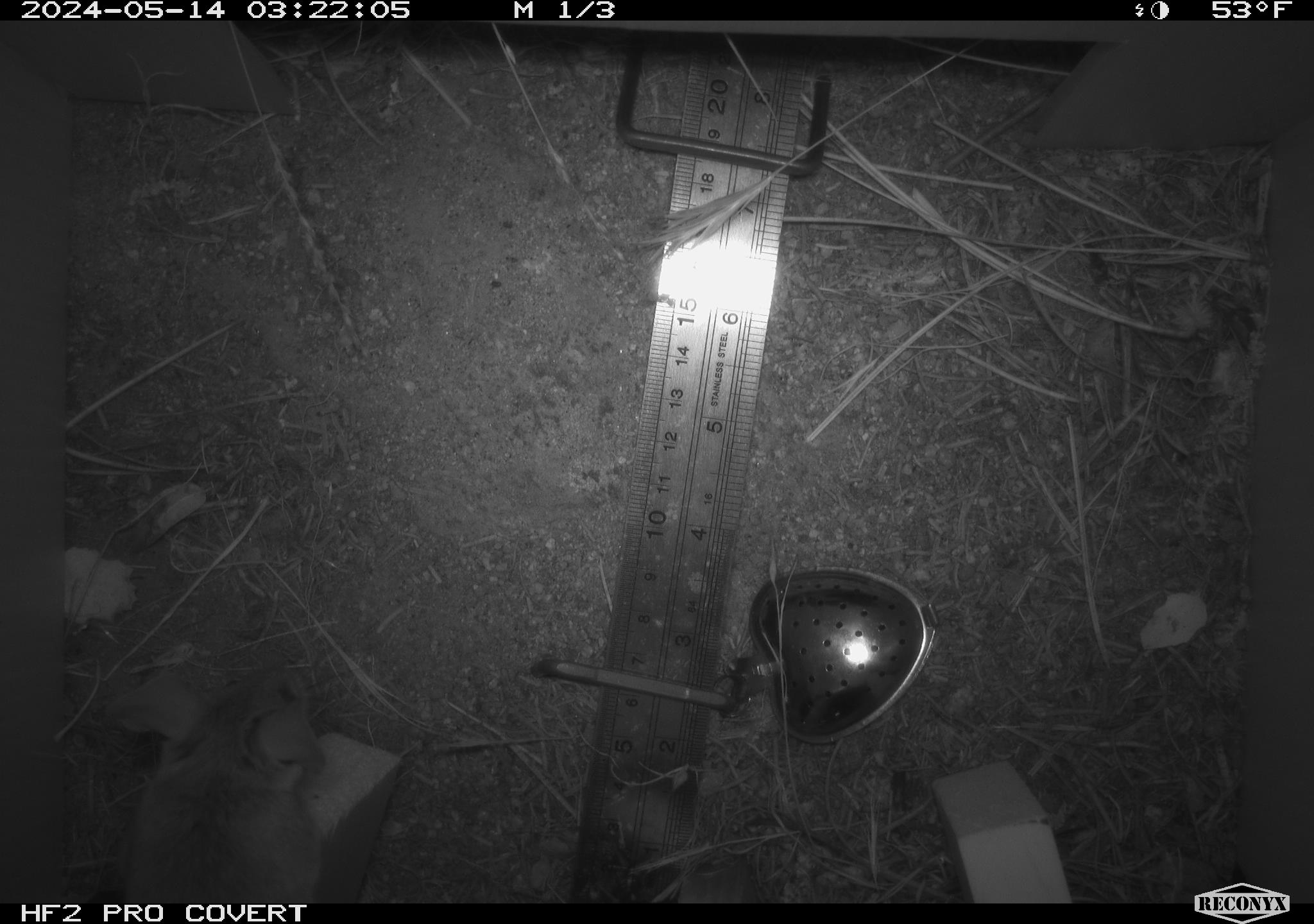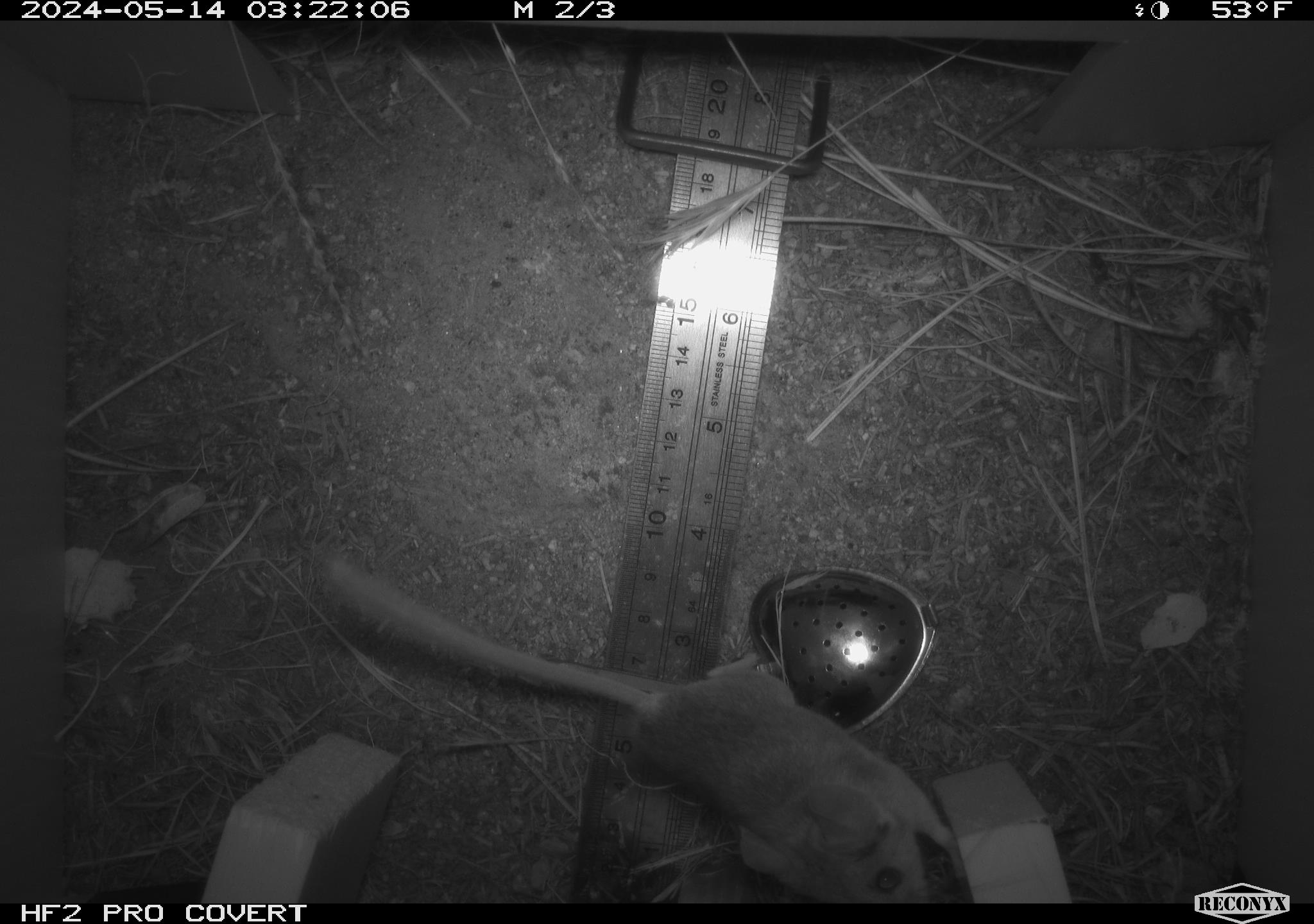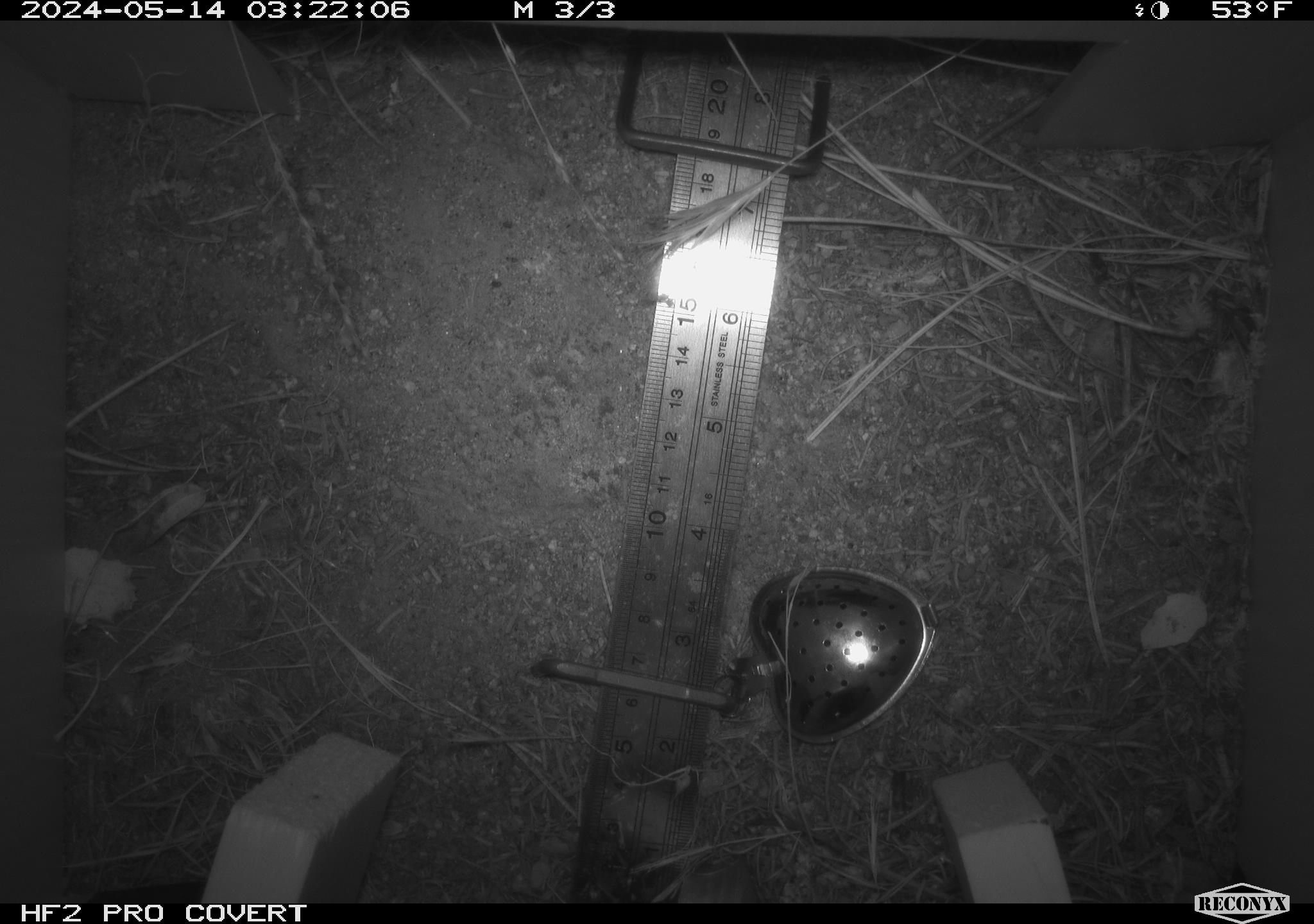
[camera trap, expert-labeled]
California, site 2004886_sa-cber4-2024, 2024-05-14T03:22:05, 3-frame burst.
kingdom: Animalia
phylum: Chordata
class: Mammalia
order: Rodentia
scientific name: Rodentia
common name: mouse species